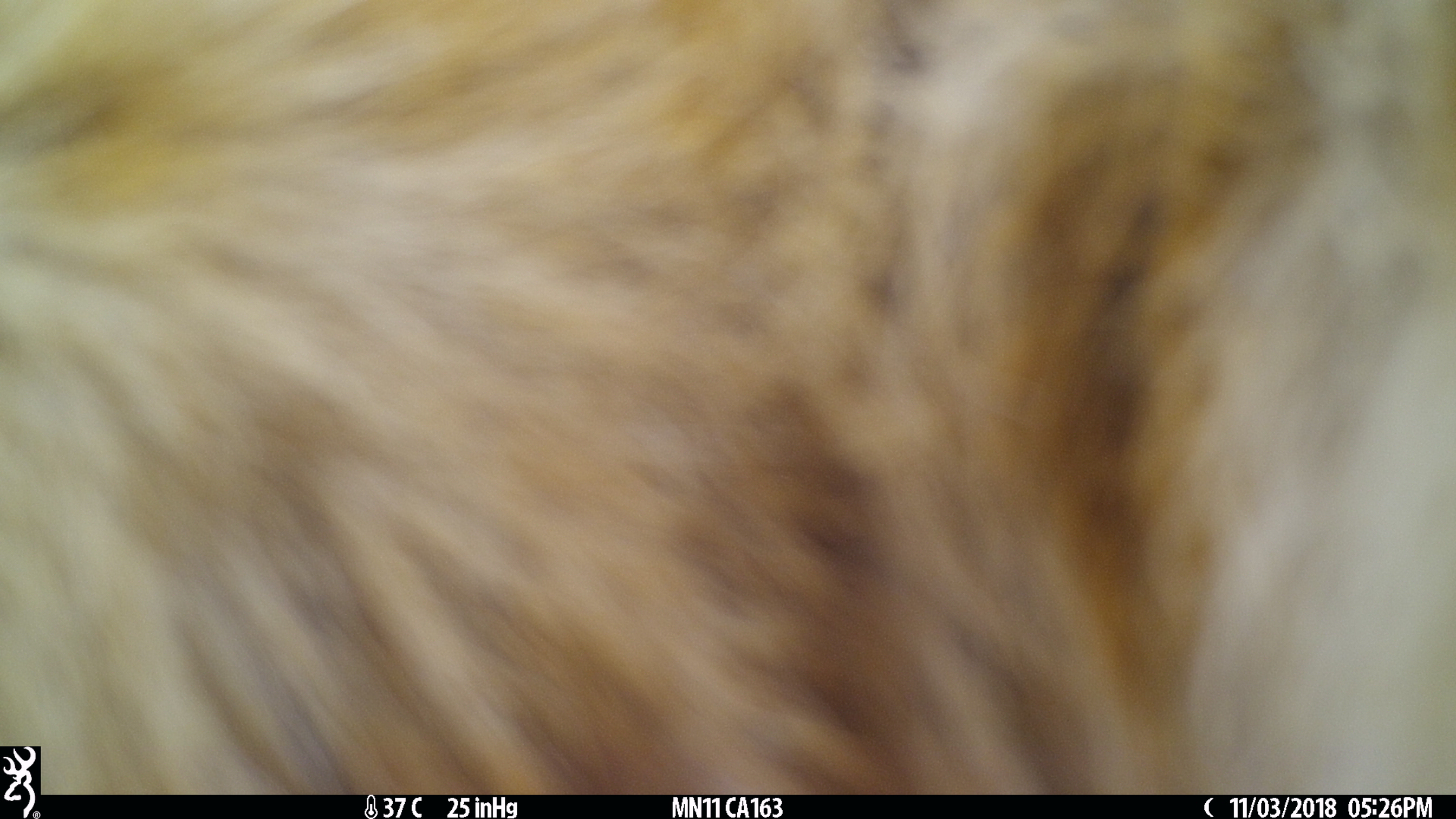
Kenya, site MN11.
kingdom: Animalia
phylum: Chordata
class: Mammalia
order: Artiodactyla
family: Bovidae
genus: Eudorcas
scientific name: Eudorcas thomsonii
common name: thomon's gazelle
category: gazelle thomsons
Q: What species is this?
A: Gazelle thomsons (thomon's gazelle) (Eudorcas thomsonii).